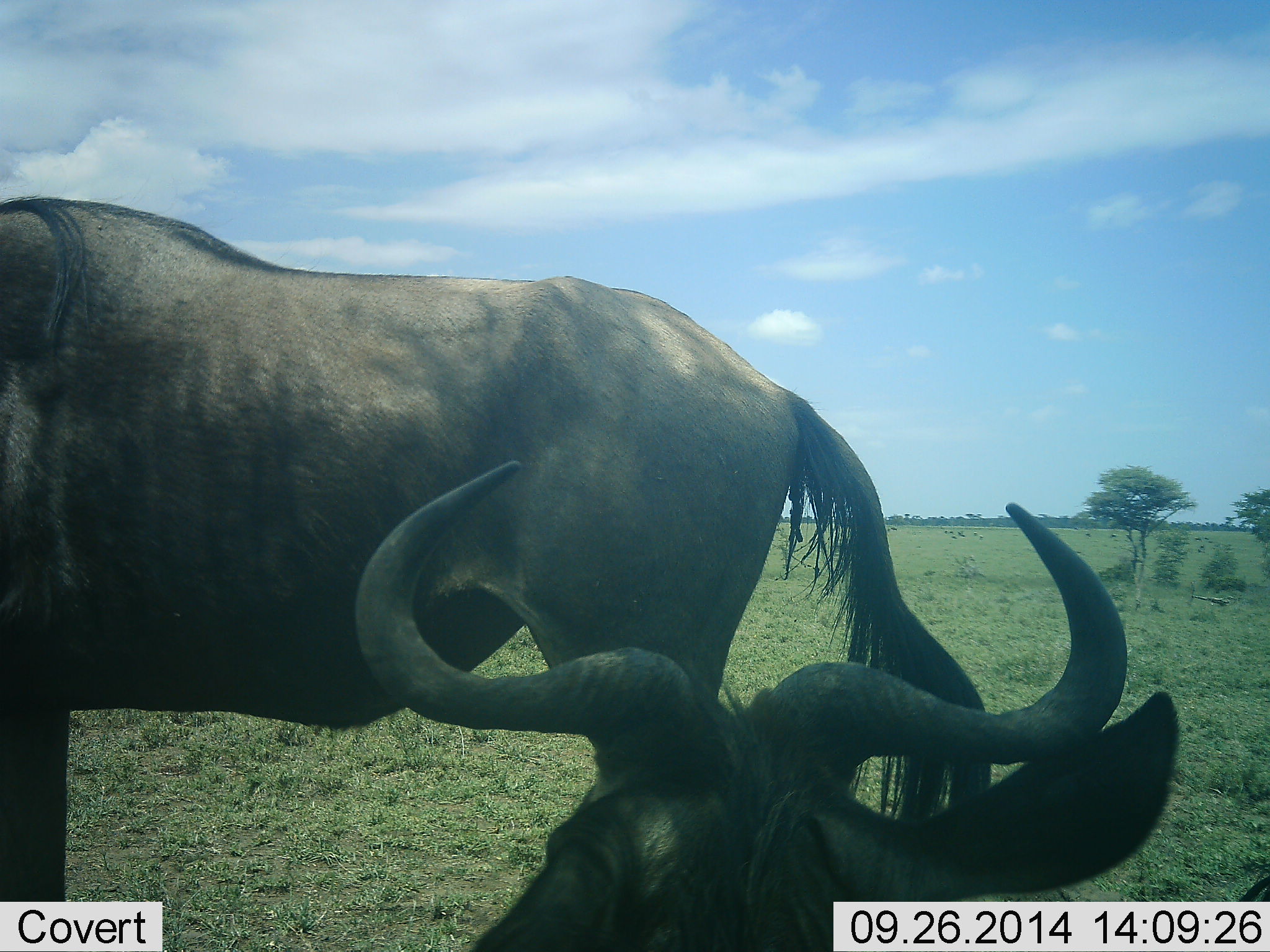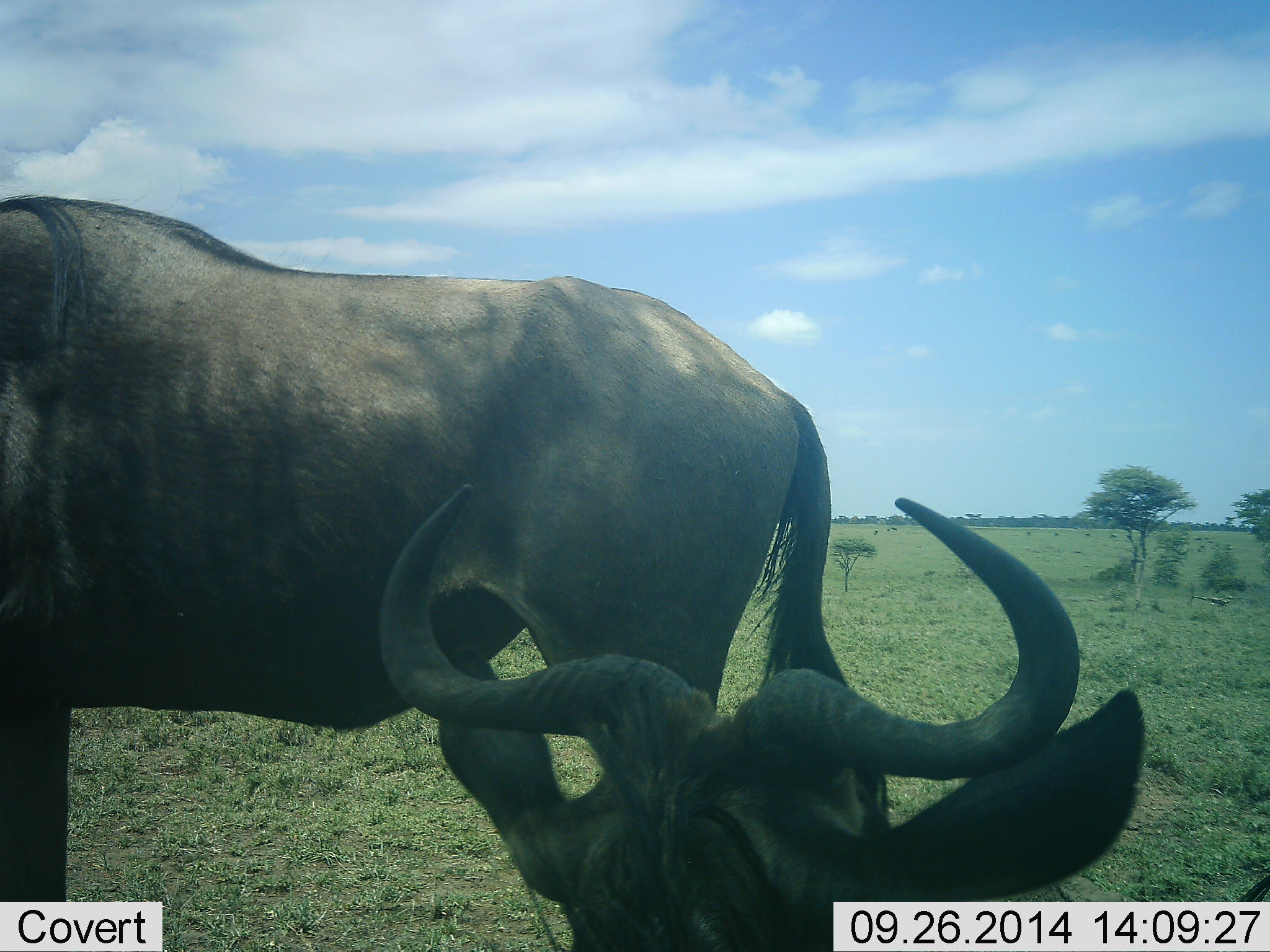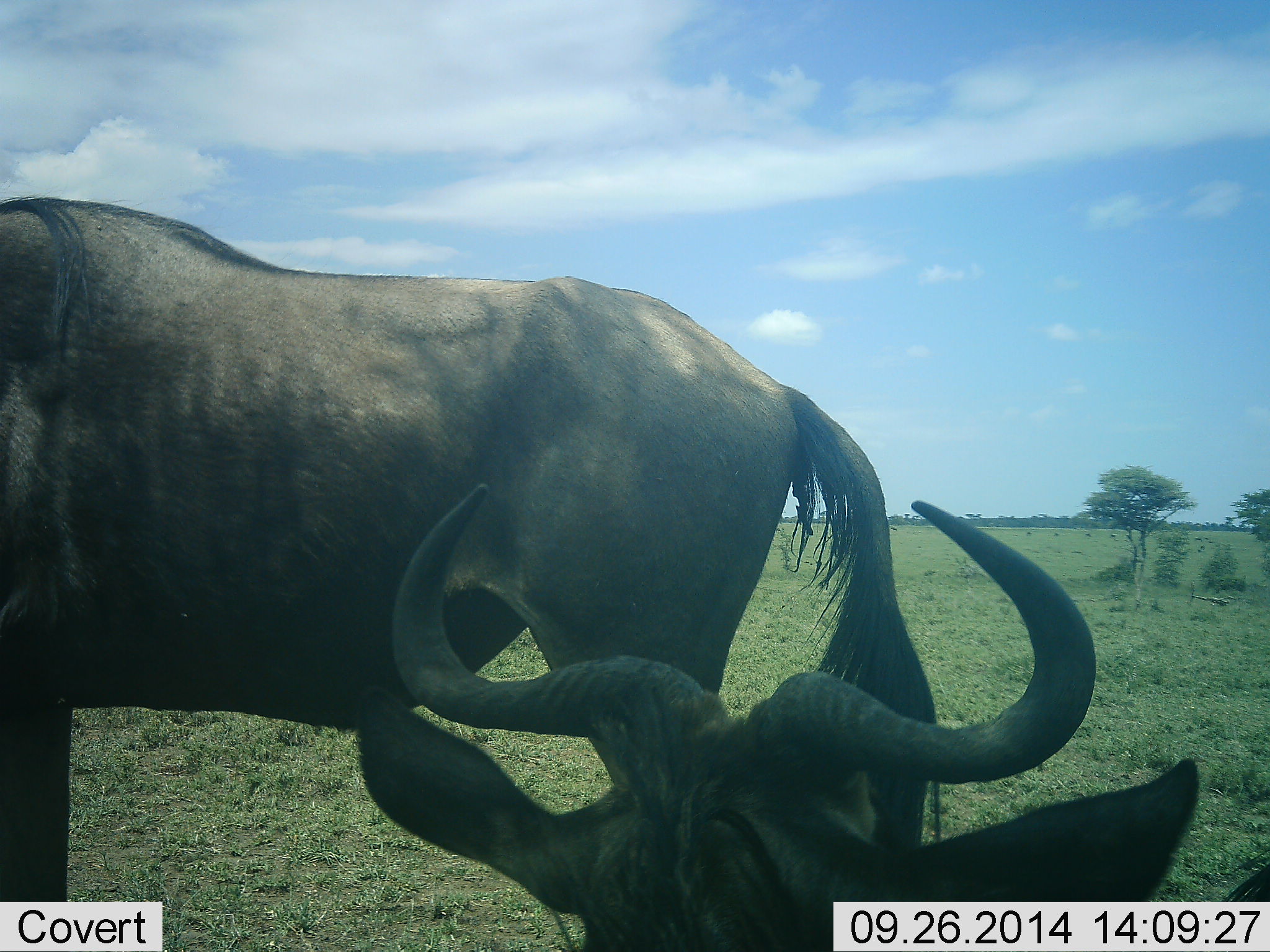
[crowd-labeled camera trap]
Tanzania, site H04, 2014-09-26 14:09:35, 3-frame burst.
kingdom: Animalia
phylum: Chordata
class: Mammalia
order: Artiodactyla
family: Bovidae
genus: Connochaetes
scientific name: Connochaetes taurinus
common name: blue wildebeest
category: wildebeest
Wildebeest (blue wildebeest) (Connochaetes taurinus), count 2. Behavior (volunteer vote fractions): standing 80%, resting 90%, moving 0%, interacting 0%. Young present (vote fraction): 0%. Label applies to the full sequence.